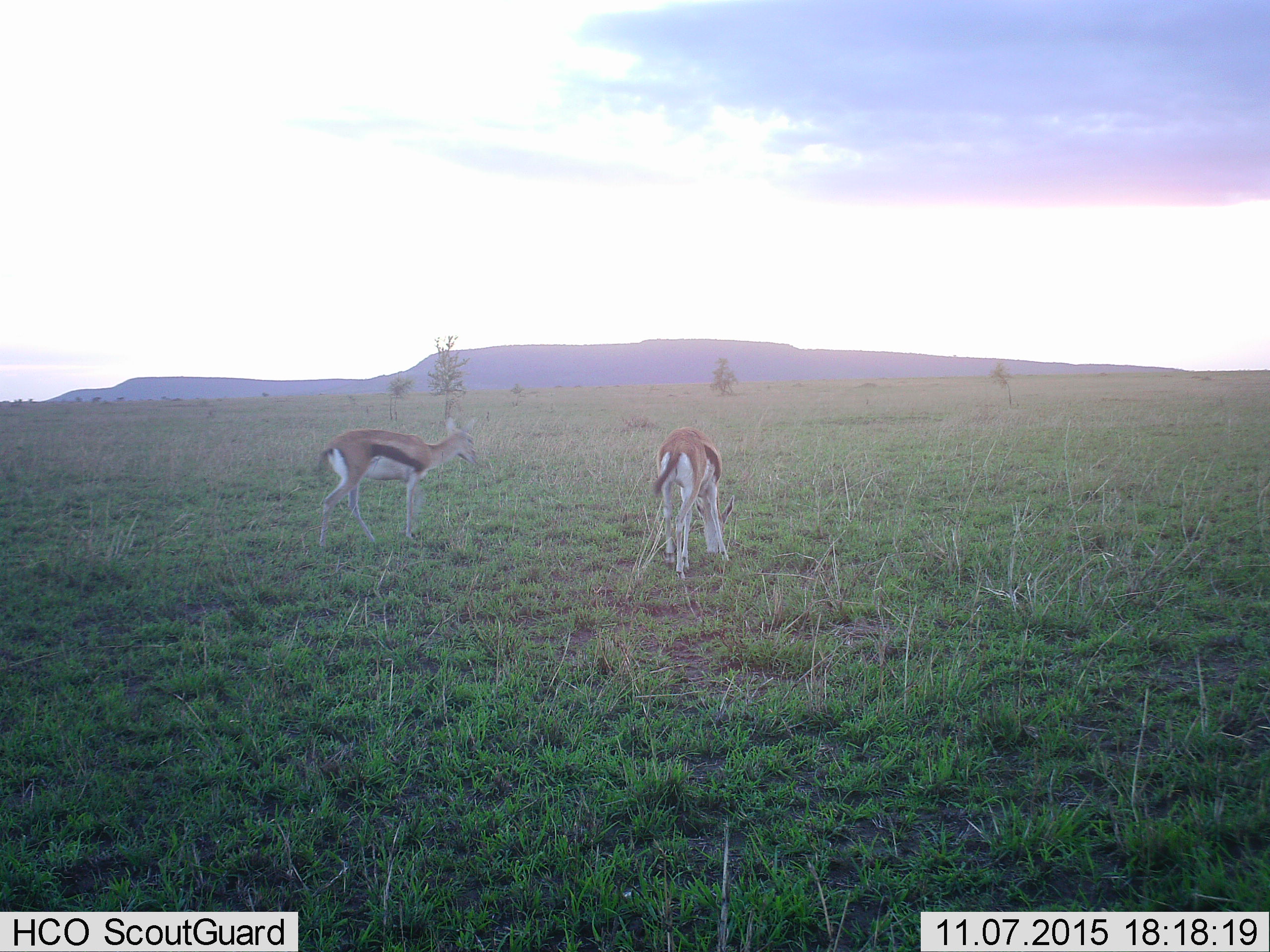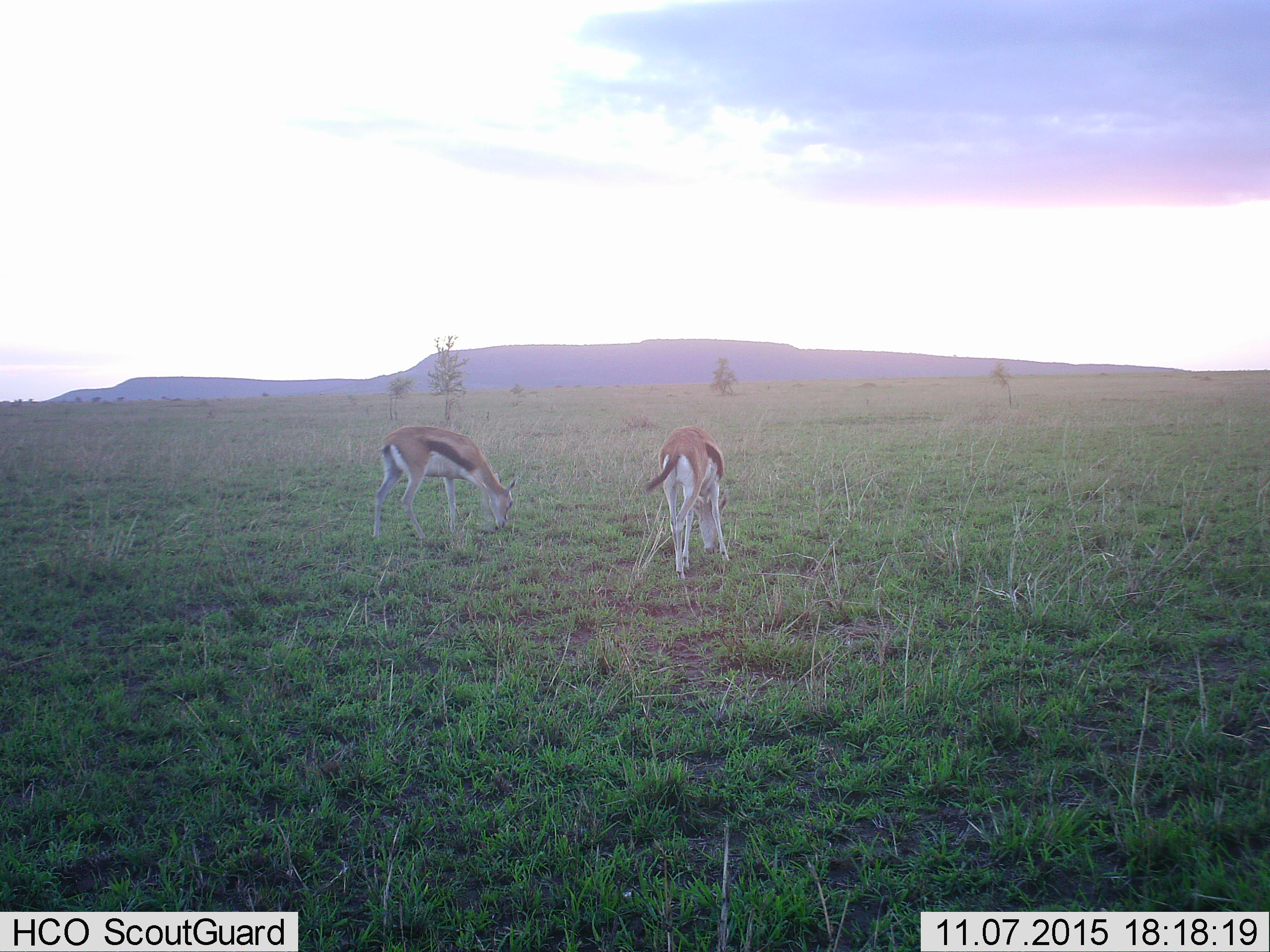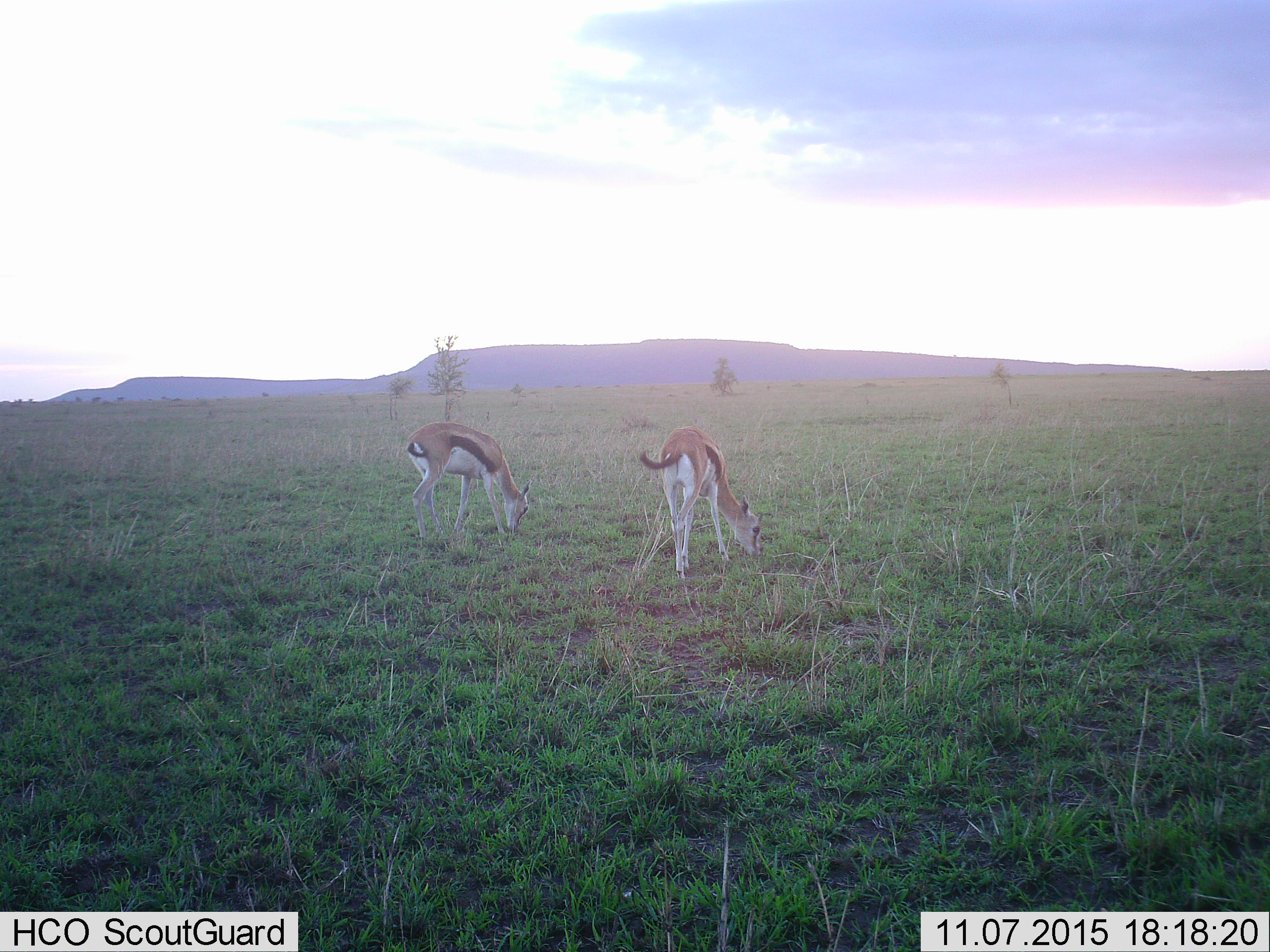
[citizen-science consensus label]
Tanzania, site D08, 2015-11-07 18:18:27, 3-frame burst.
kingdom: Animalia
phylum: Chordata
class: Mammalia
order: Artiodactyla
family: Bovidae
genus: Eudorcas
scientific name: Eudorcas thomsonii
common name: thomson's gazelle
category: gazellethomsons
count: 2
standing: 36%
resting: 0%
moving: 18%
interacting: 0%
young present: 9%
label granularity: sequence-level